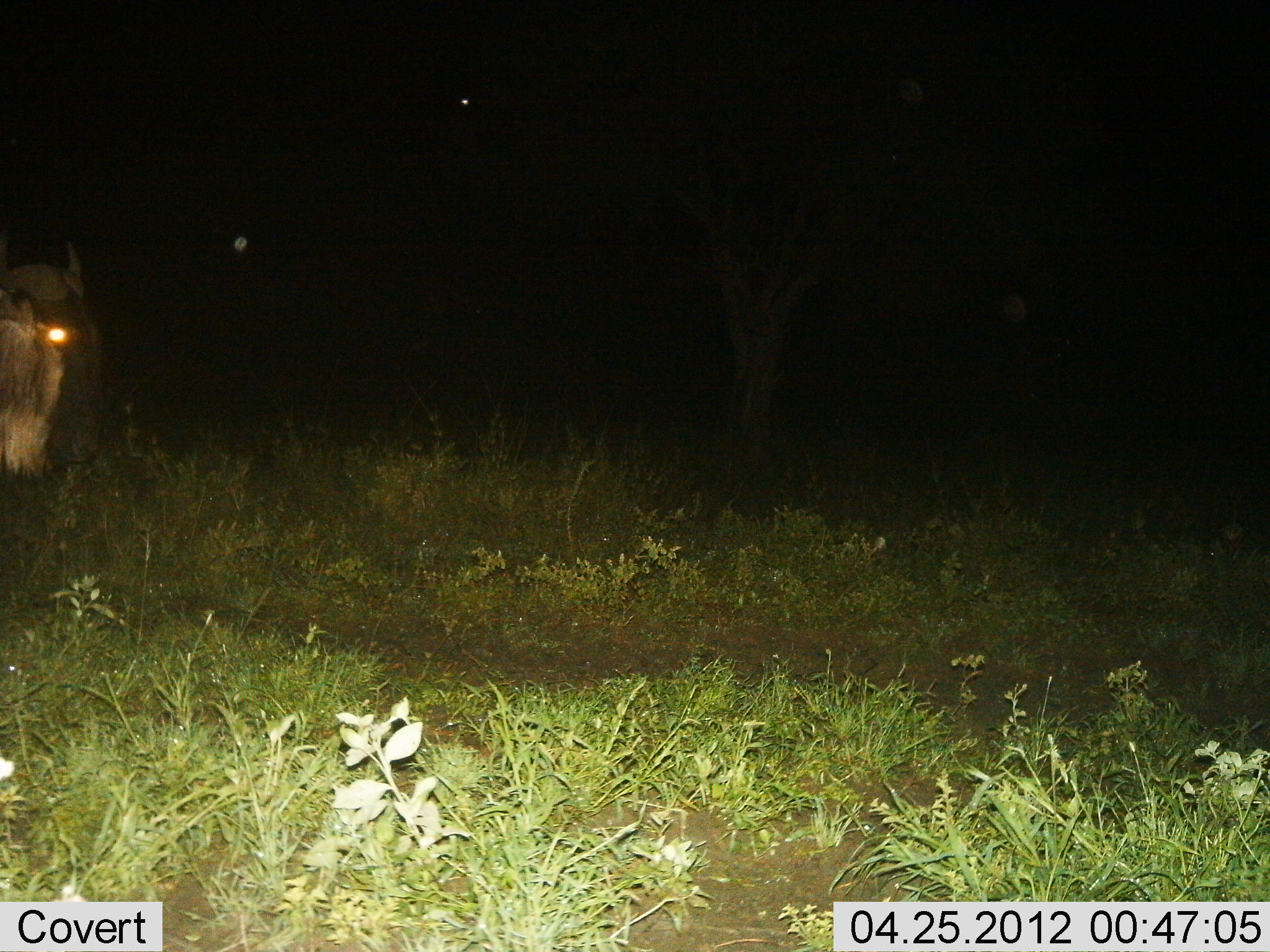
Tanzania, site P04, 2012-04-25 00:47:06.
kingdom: Animalia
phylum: Chordata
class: Mammalia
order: Artiodactyla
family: Bovidae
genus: Connochaetes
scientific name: Connochaetes taurinus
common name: blue wildebeest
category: wildebeest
Wildebeest (blue wildebeest) (Connochaetes taurinus), count 1. Behavior (volunteer vote fractions): standing 78%, resting 0%, moving 28%, interacting 0%. Young present (vote fraction): 0%. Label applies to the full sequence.